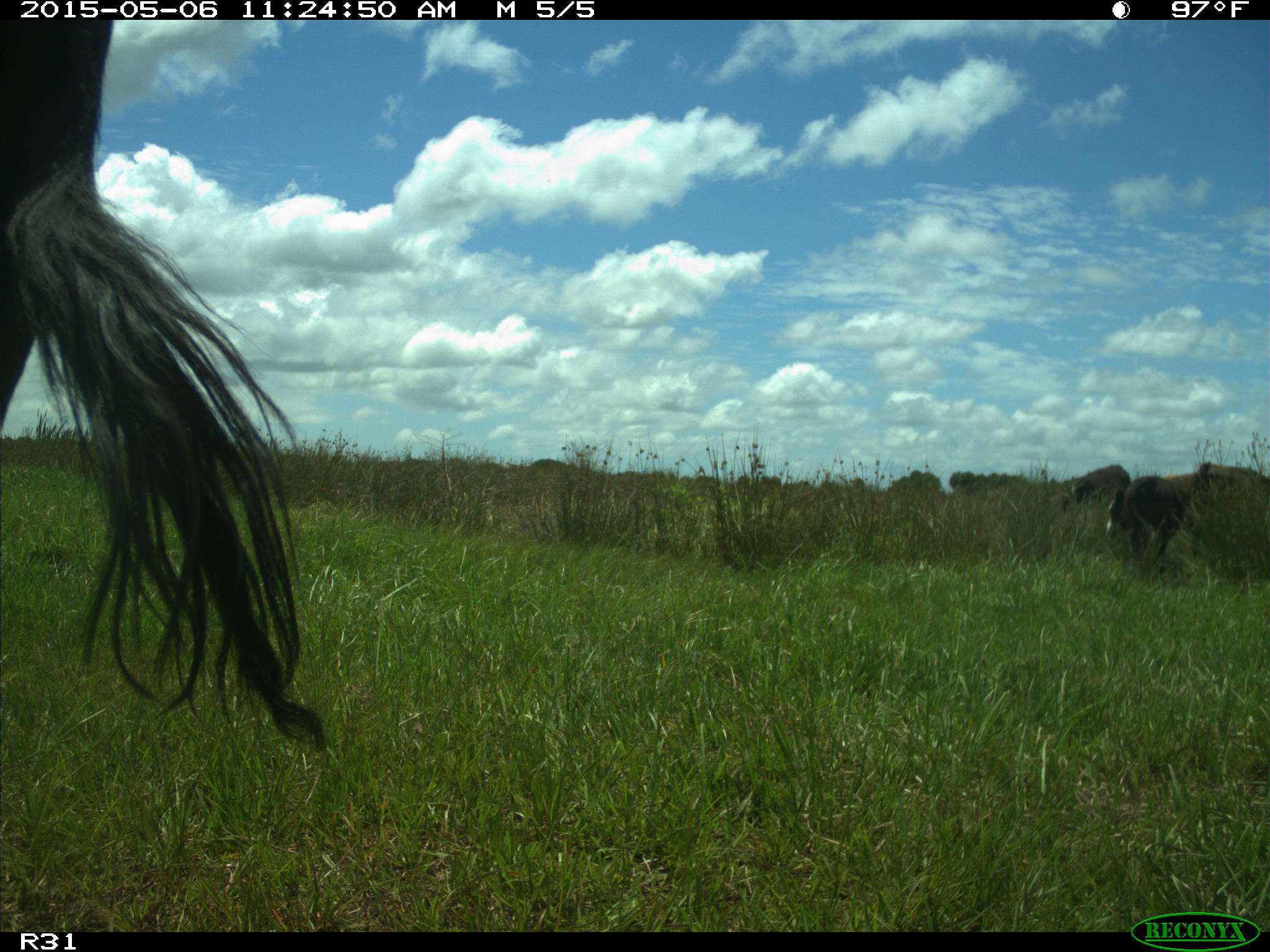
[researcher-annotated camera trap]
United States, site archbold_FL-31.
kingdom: Animalia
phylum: Chordata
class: Mammalia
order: Artiodactyla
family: Bovidae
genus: Bos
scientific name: Bos taurus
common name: domestic cow